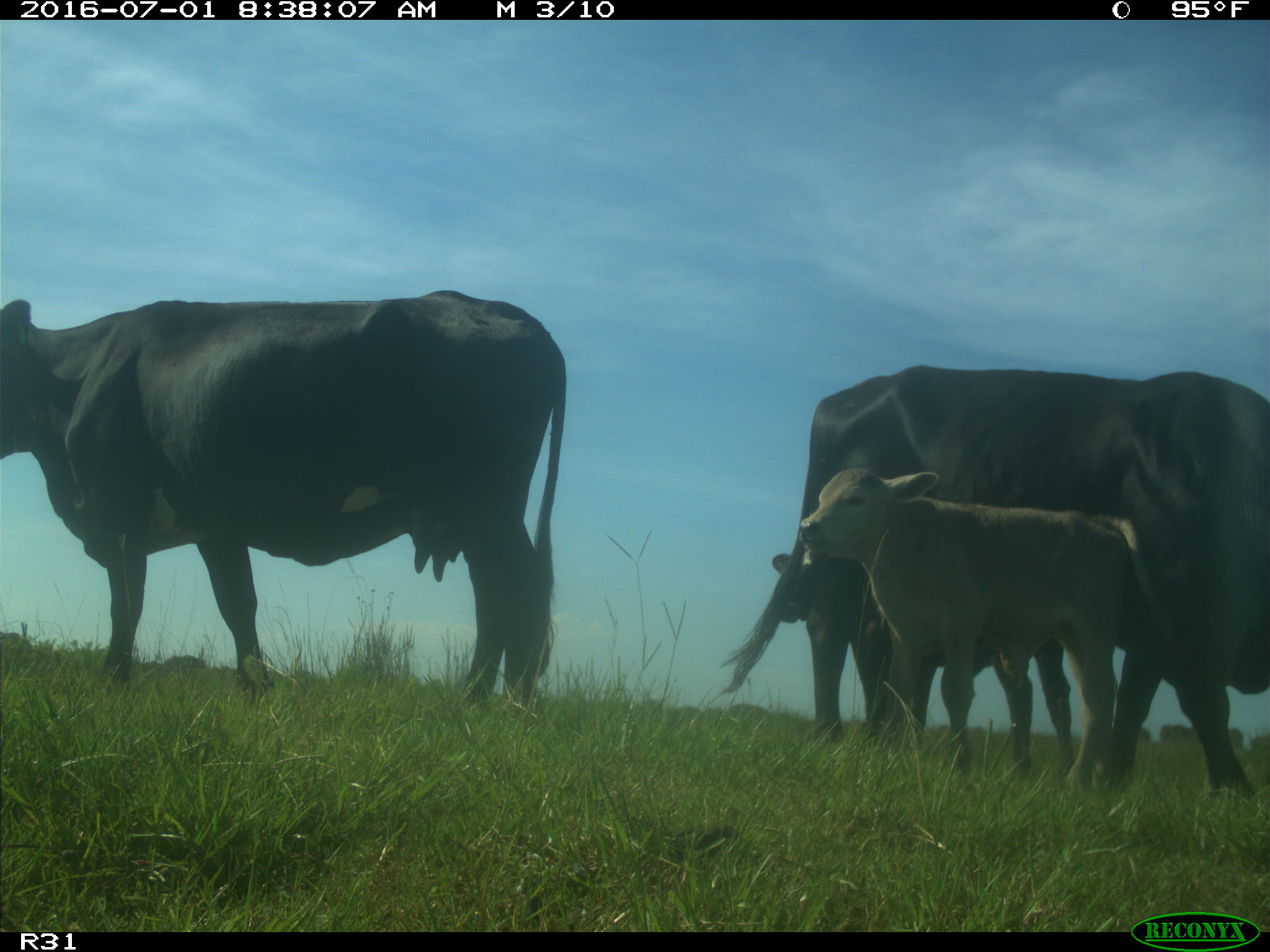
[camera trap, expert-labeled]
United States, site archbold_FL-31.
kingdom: Animalia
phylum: Chordata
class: Mammalia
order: Artiodactyla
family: Bovidae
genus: Bos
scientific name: Bos taurus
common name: domestic cow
Bos taurus (domestic cow).